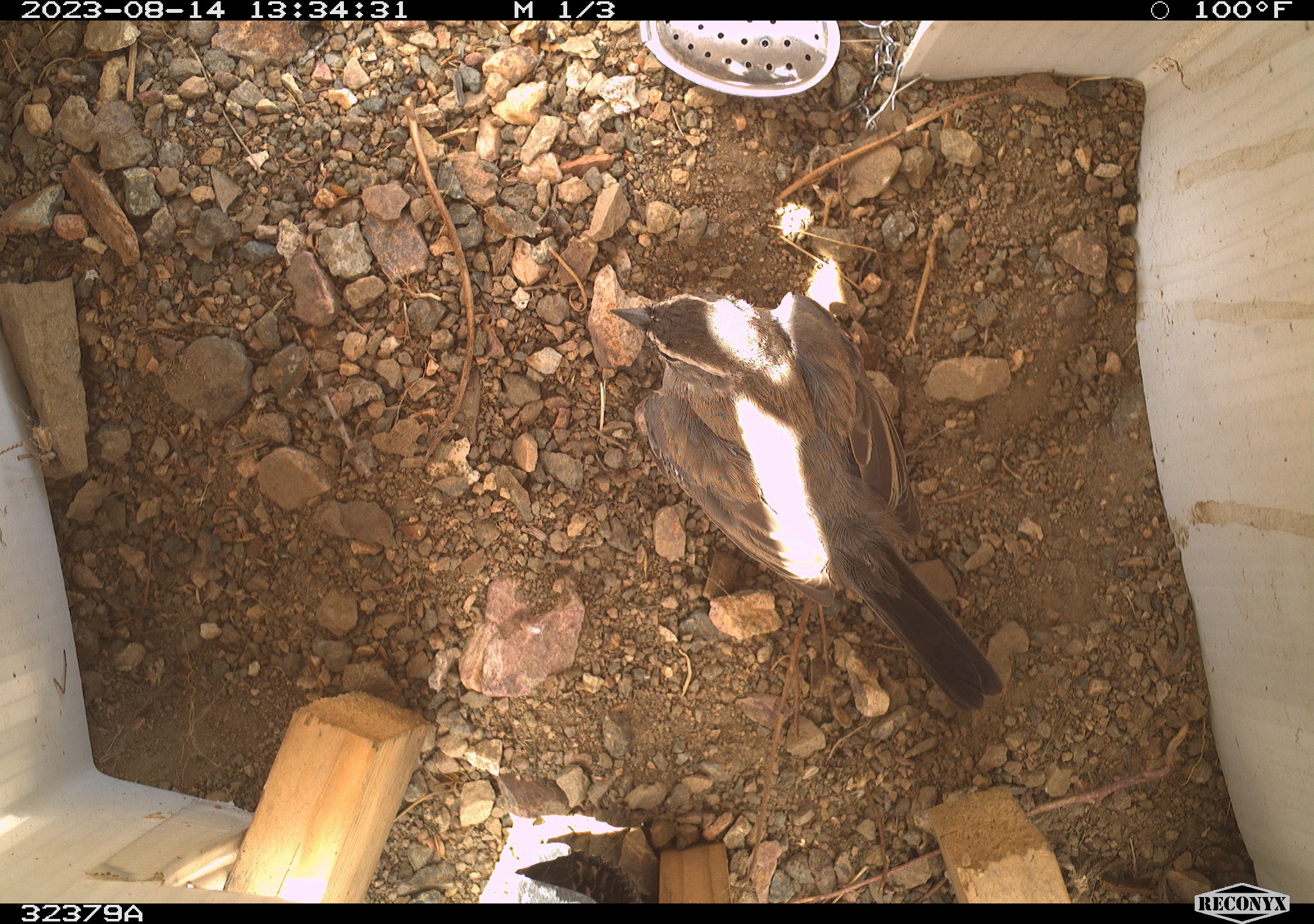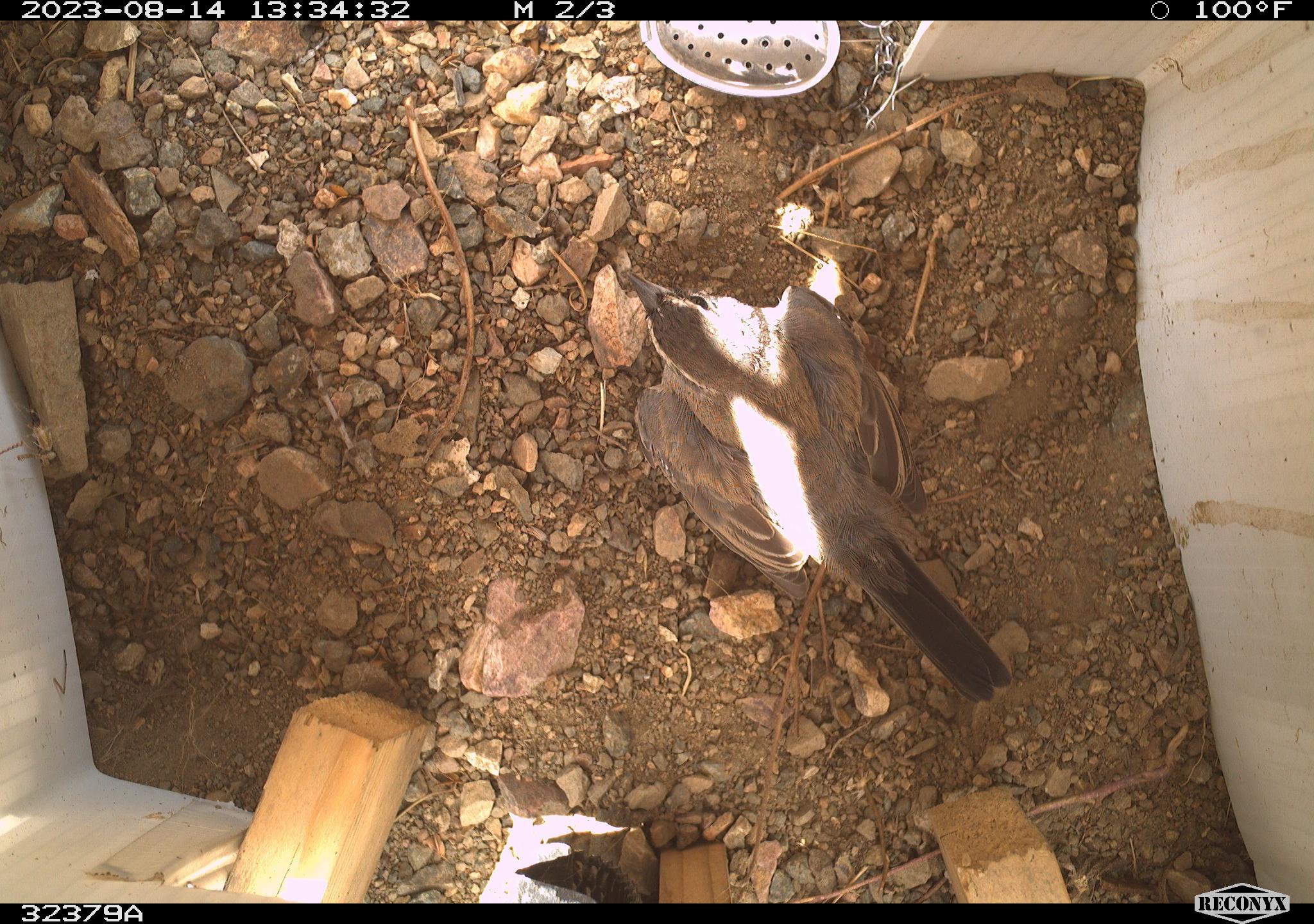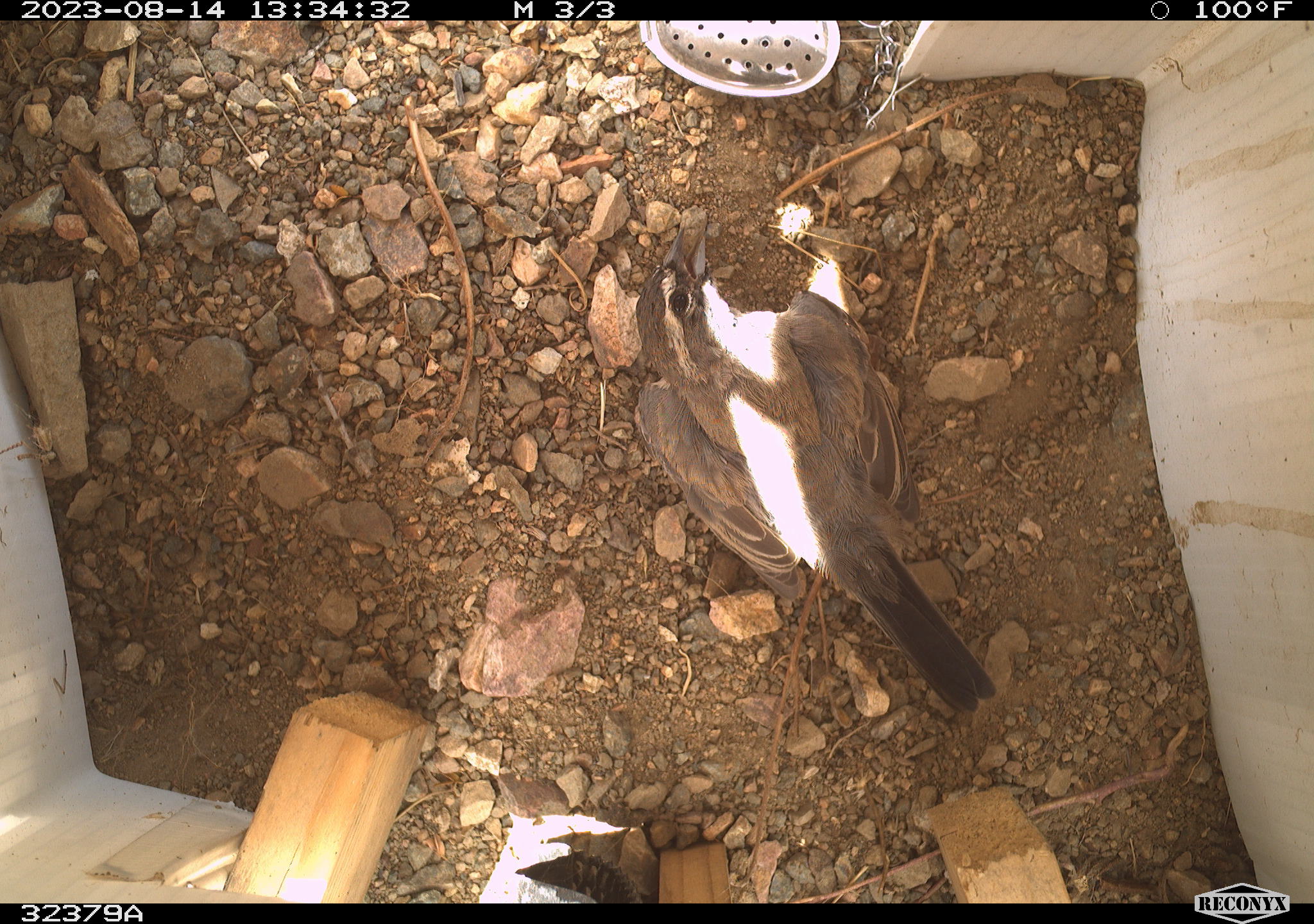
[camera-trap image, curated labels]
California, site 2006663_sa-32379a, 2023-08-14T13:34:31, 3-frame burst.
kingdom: Animalia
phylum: Chordata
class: Aves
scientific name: Aves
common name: bird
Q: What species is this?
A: Bird (Aves).